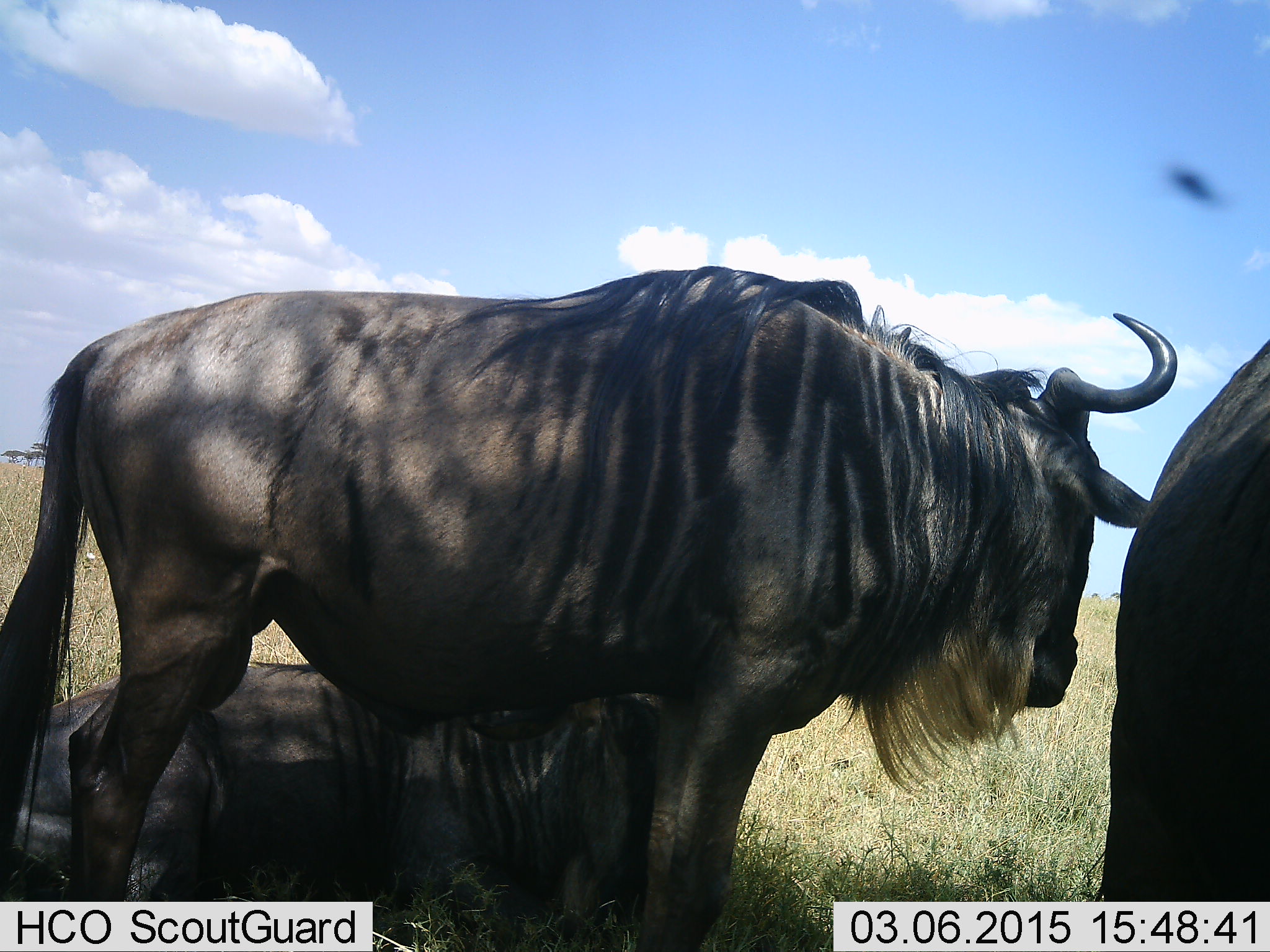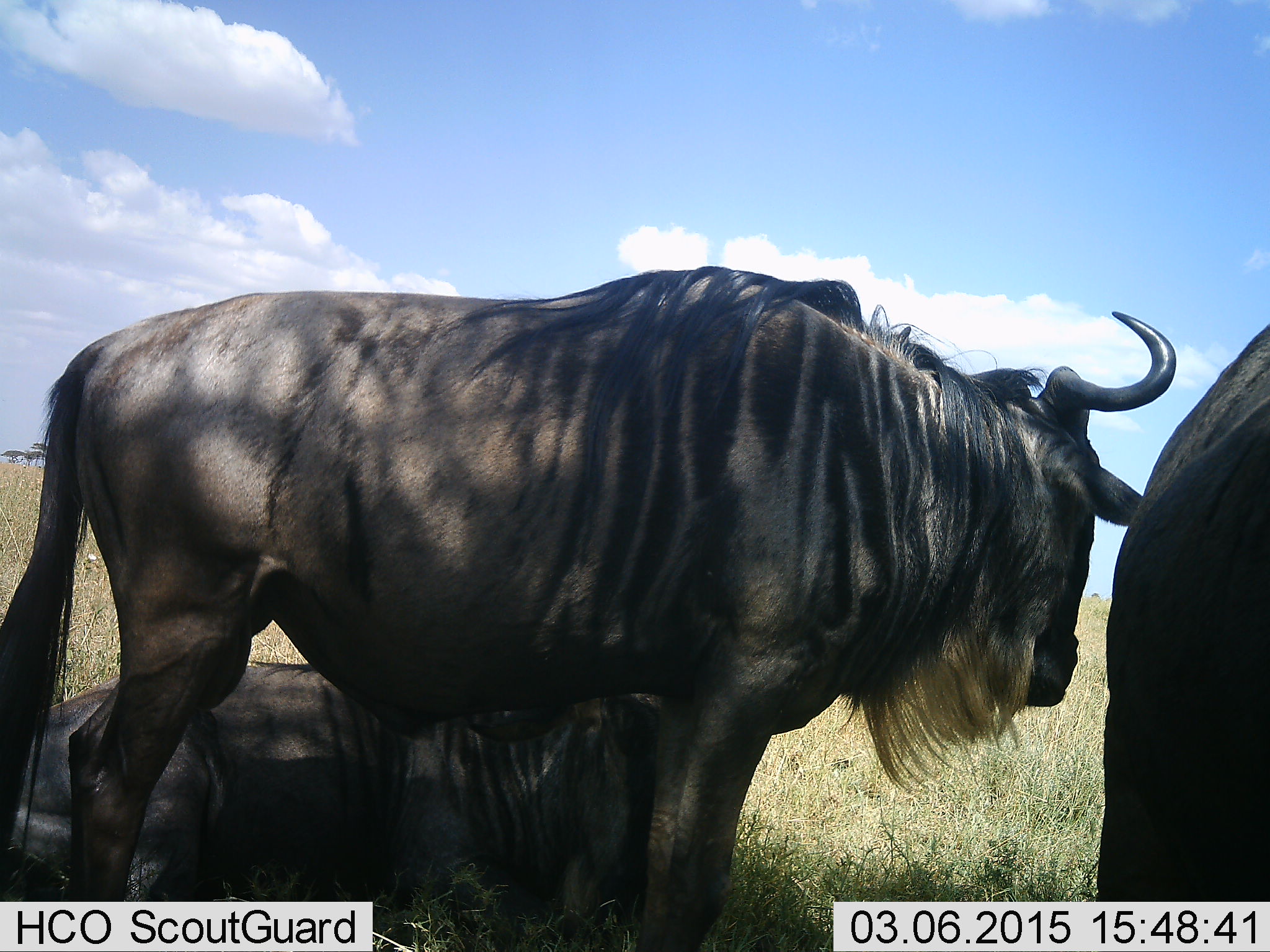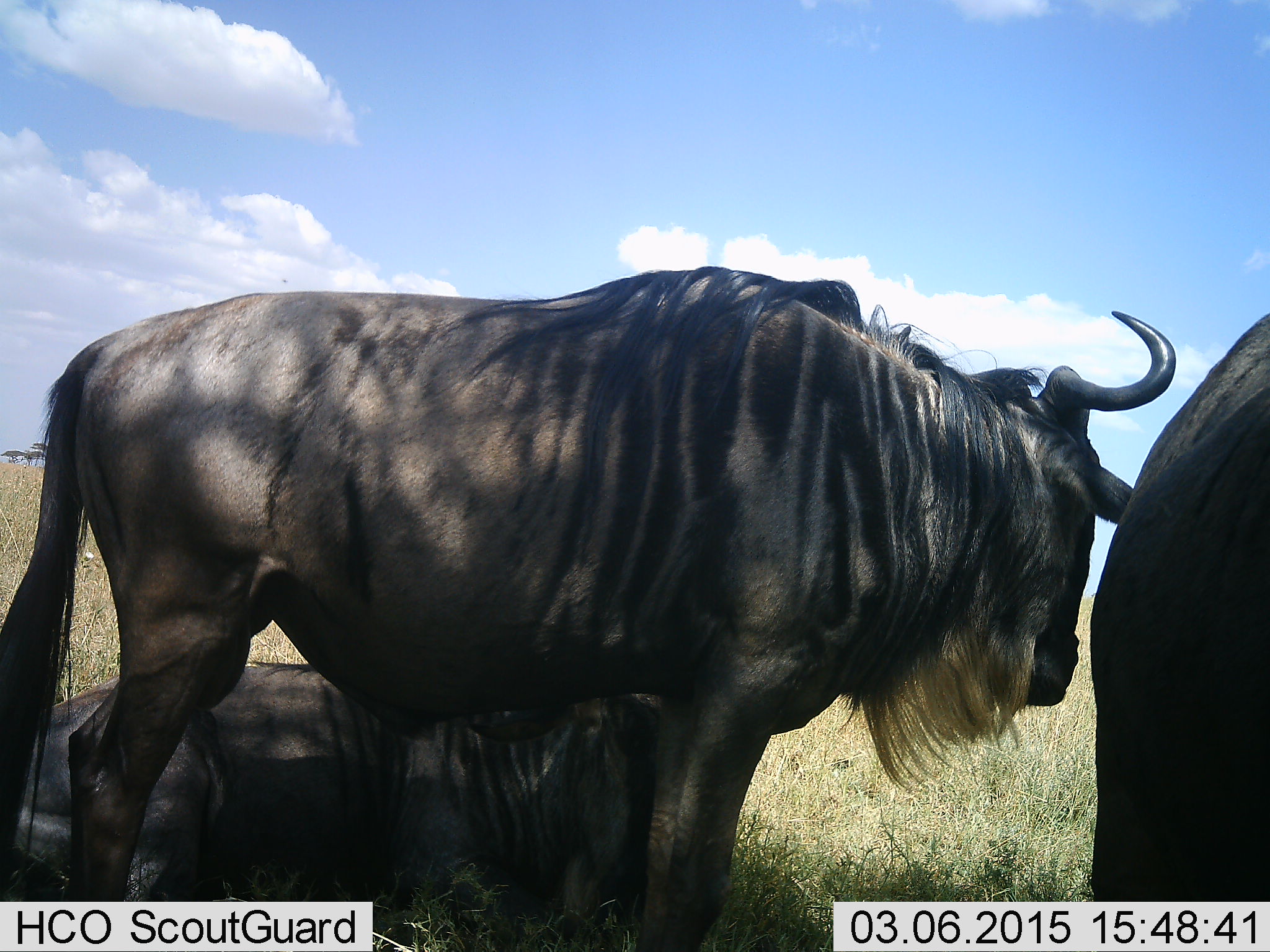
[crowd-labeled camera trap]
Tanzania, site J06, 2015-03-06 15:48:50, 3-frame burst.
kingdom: Animalia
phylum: Chordata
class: Mammalia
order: Artiodactyla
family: Bovidae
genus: Connochaetes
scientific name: Connochaetes taurinus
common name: blue wildebeest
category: wildebeest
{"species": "wildebeest (blue wildebeest) (Connochaetes taurinus)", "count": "3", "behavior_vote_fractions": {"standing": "75%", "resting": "92%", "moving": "0%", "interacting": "0%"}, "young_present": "0%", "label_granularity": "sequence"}